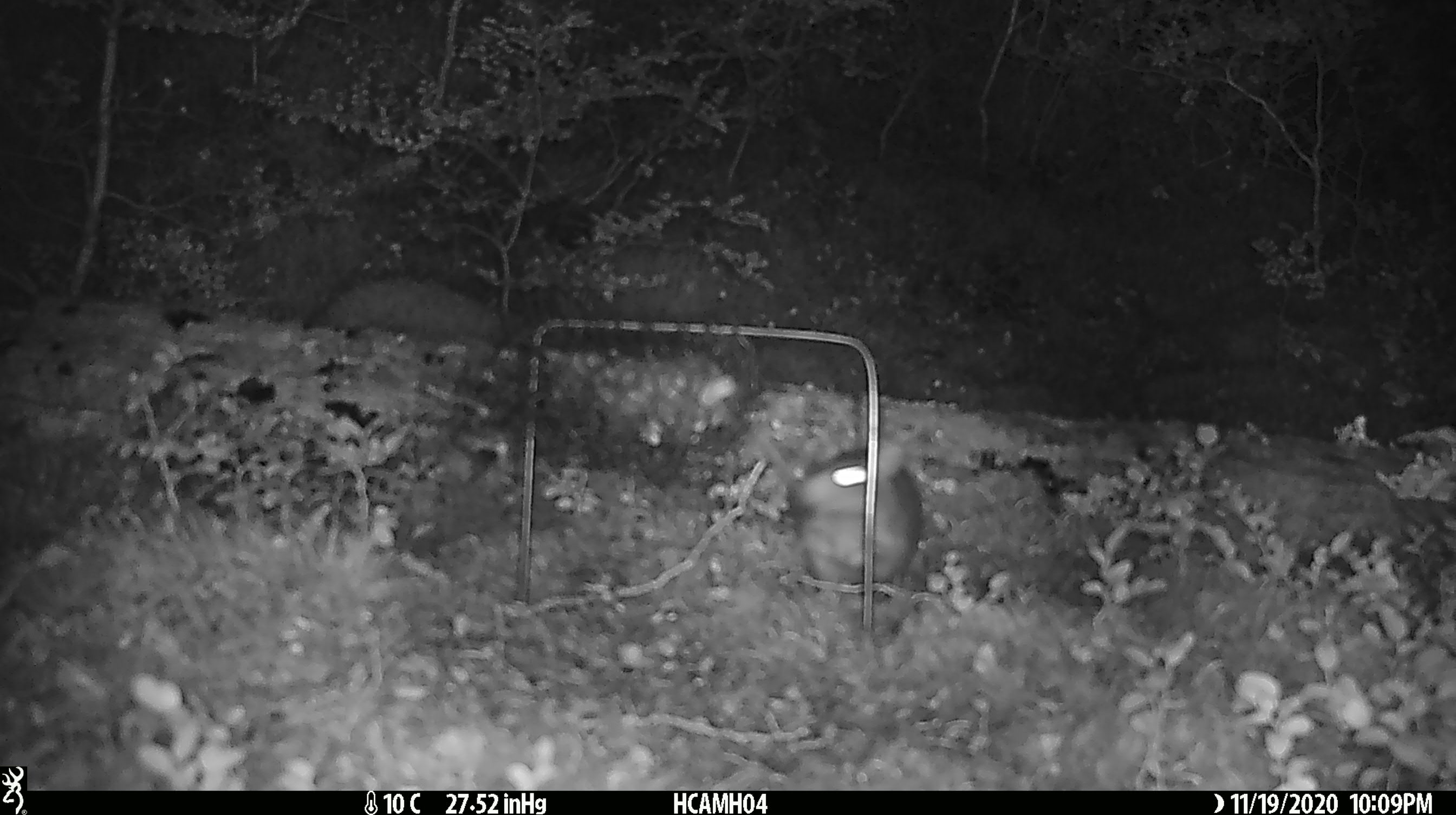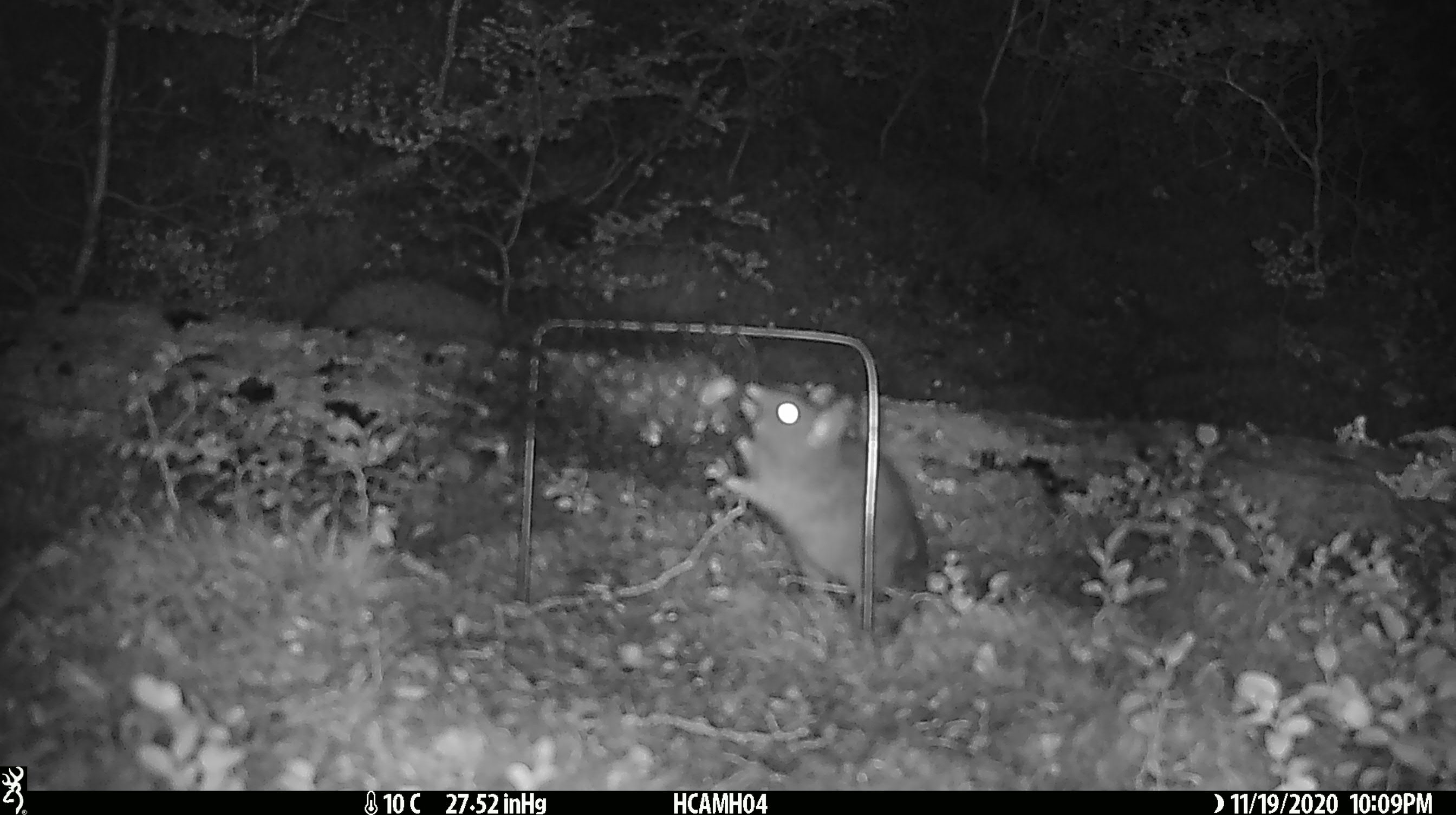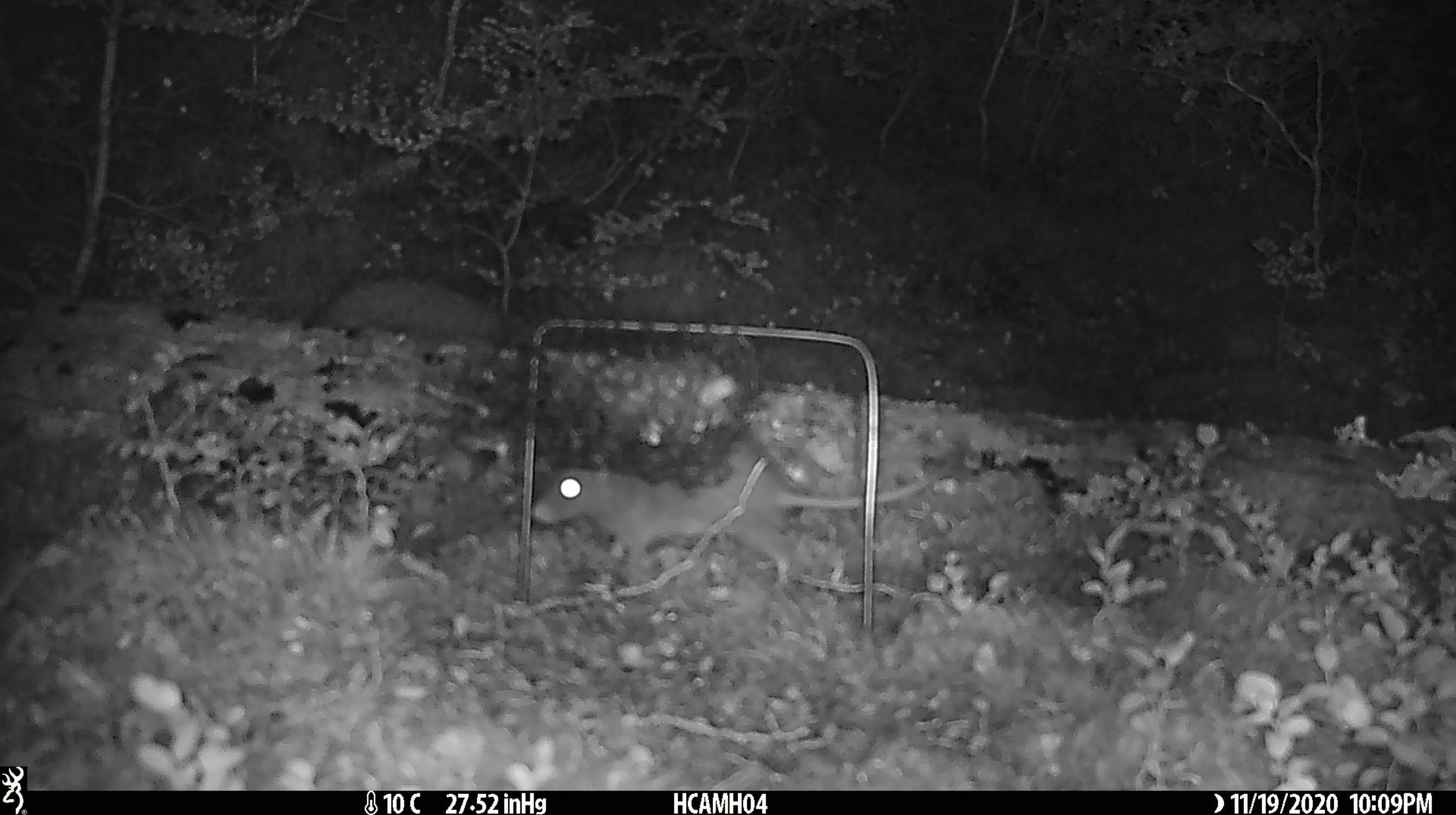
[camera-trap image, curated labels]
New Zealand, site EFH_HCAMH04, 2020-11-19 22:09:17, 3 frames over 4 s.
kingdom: Animalia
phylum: Chordata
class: Mammalia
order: Rodentia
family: Muridae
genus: Rattus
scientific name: Rattus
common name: rat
Rat (Rattus).